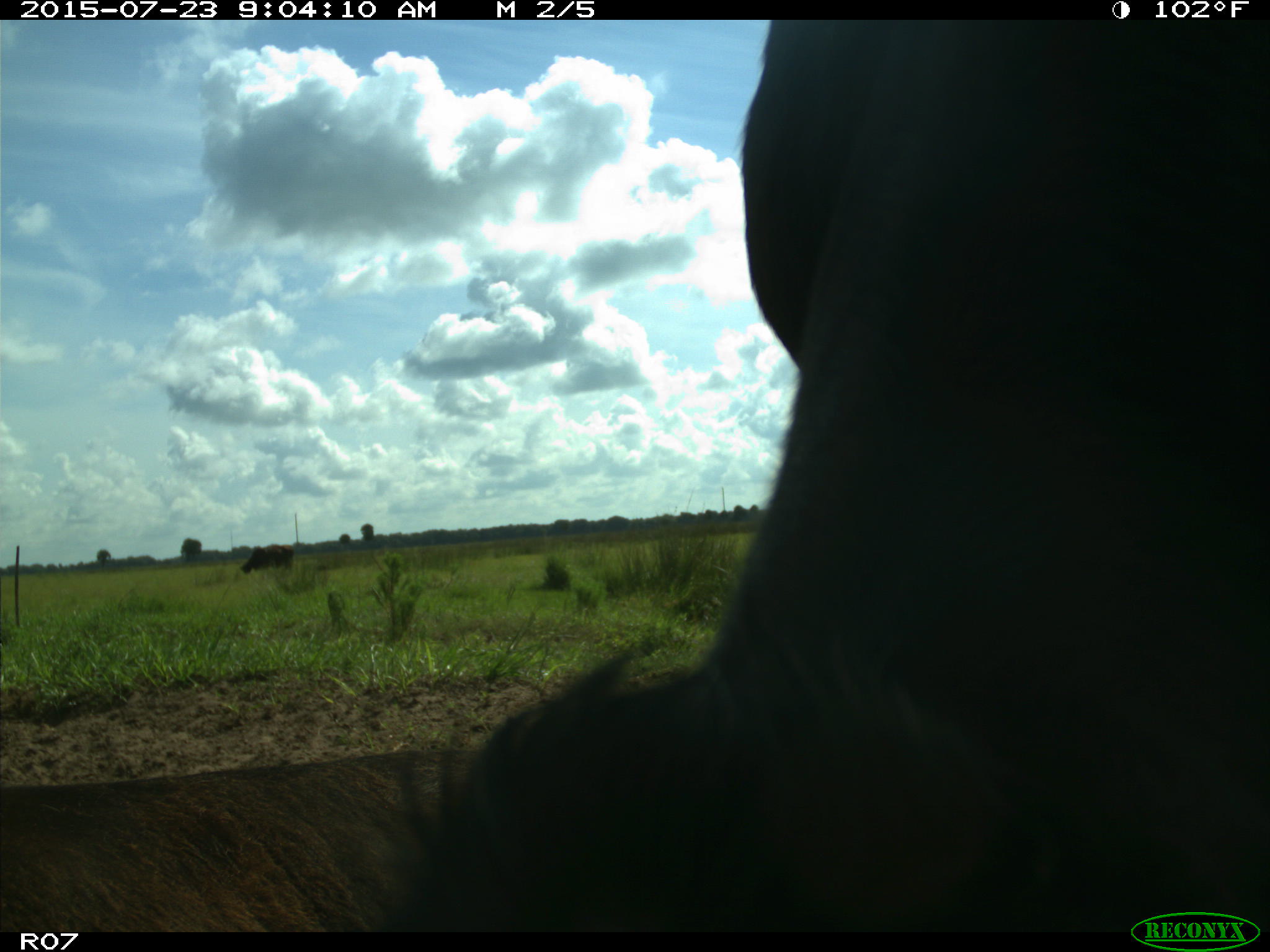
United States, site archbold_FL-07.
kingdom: Animalia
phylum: Chordata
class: Mammalia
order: Artiodactyla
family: Bovidae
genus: Bos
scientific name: Bos taurus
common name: domestic cow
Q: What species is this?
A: Bos taurus (domestic cow).